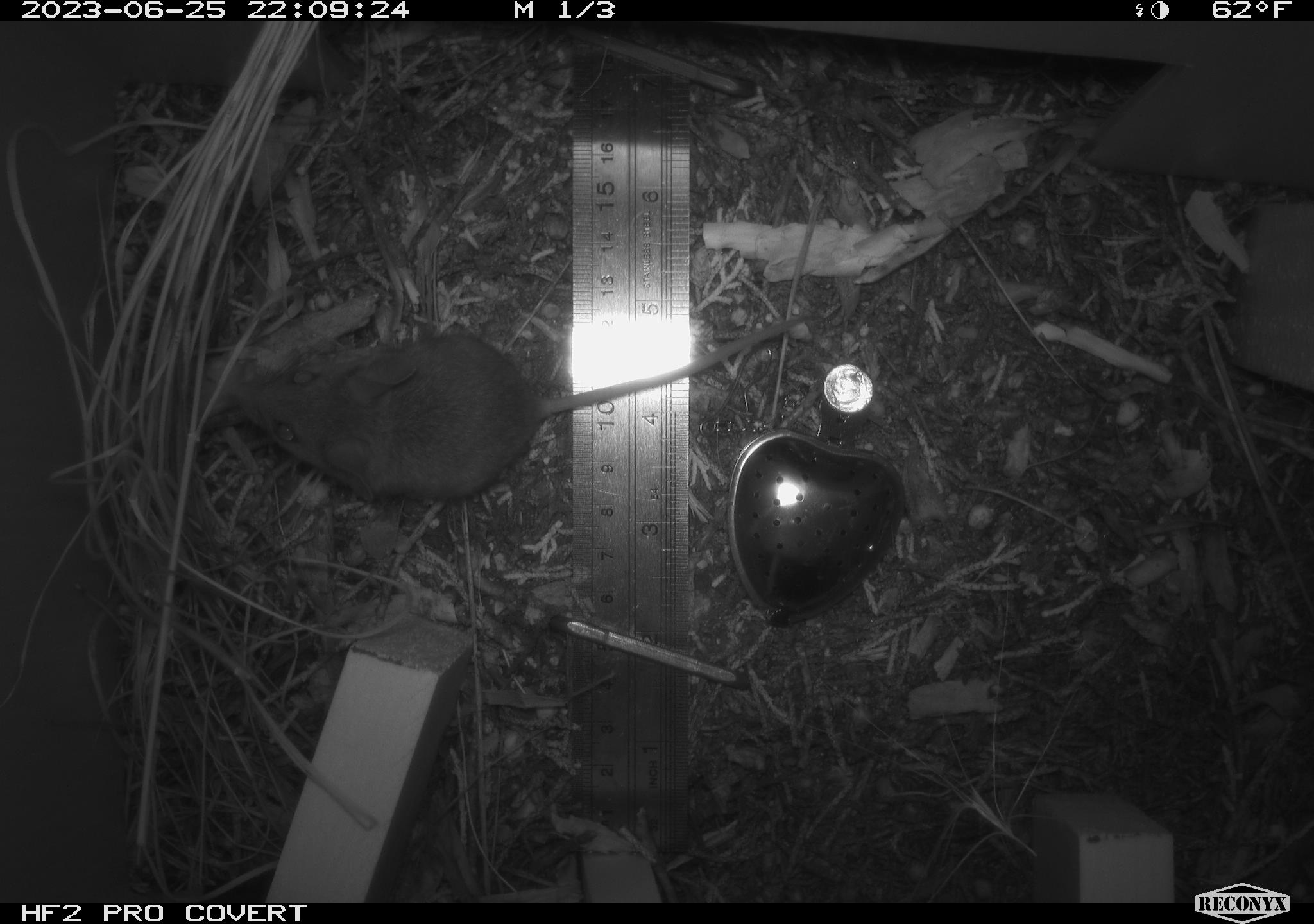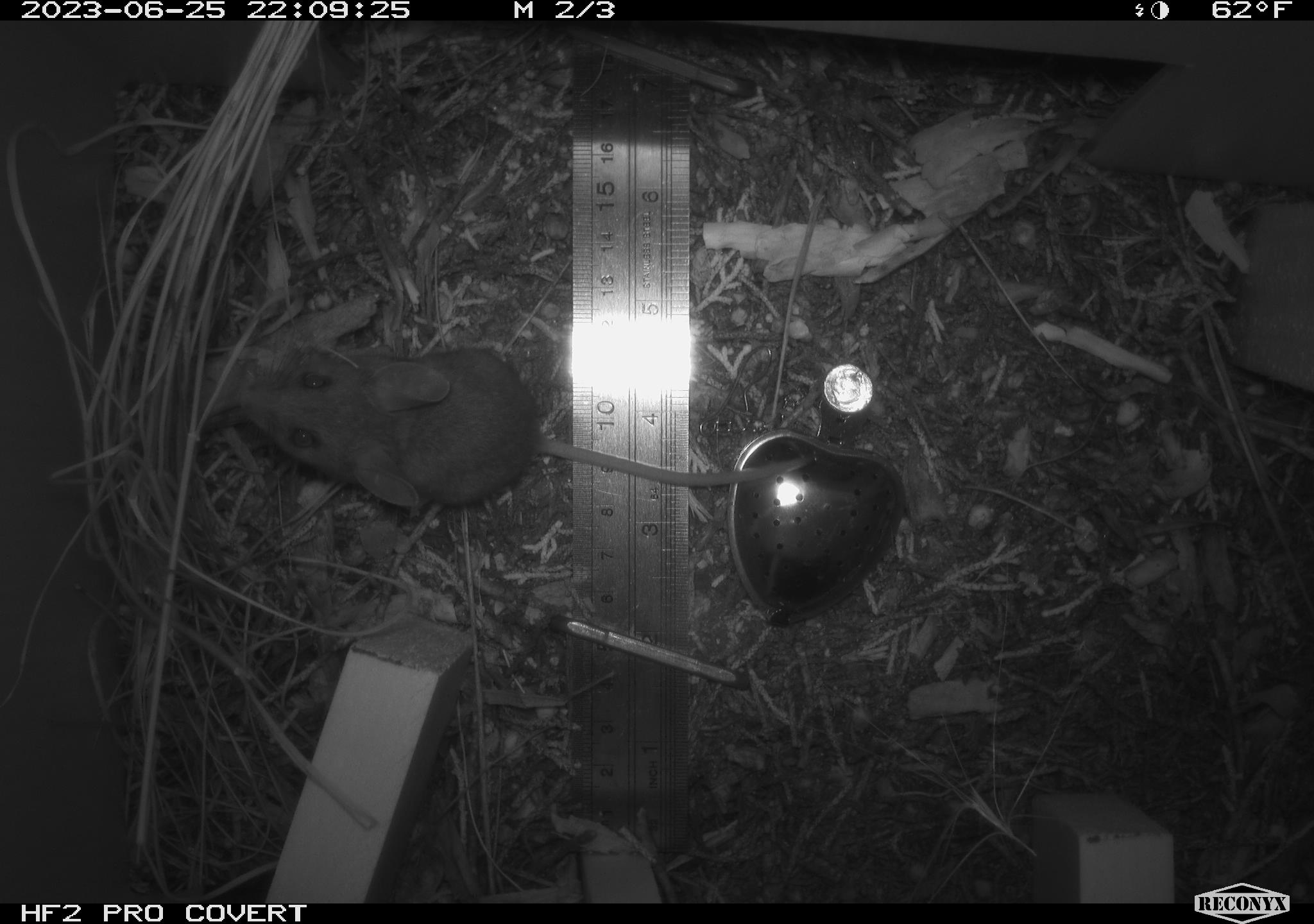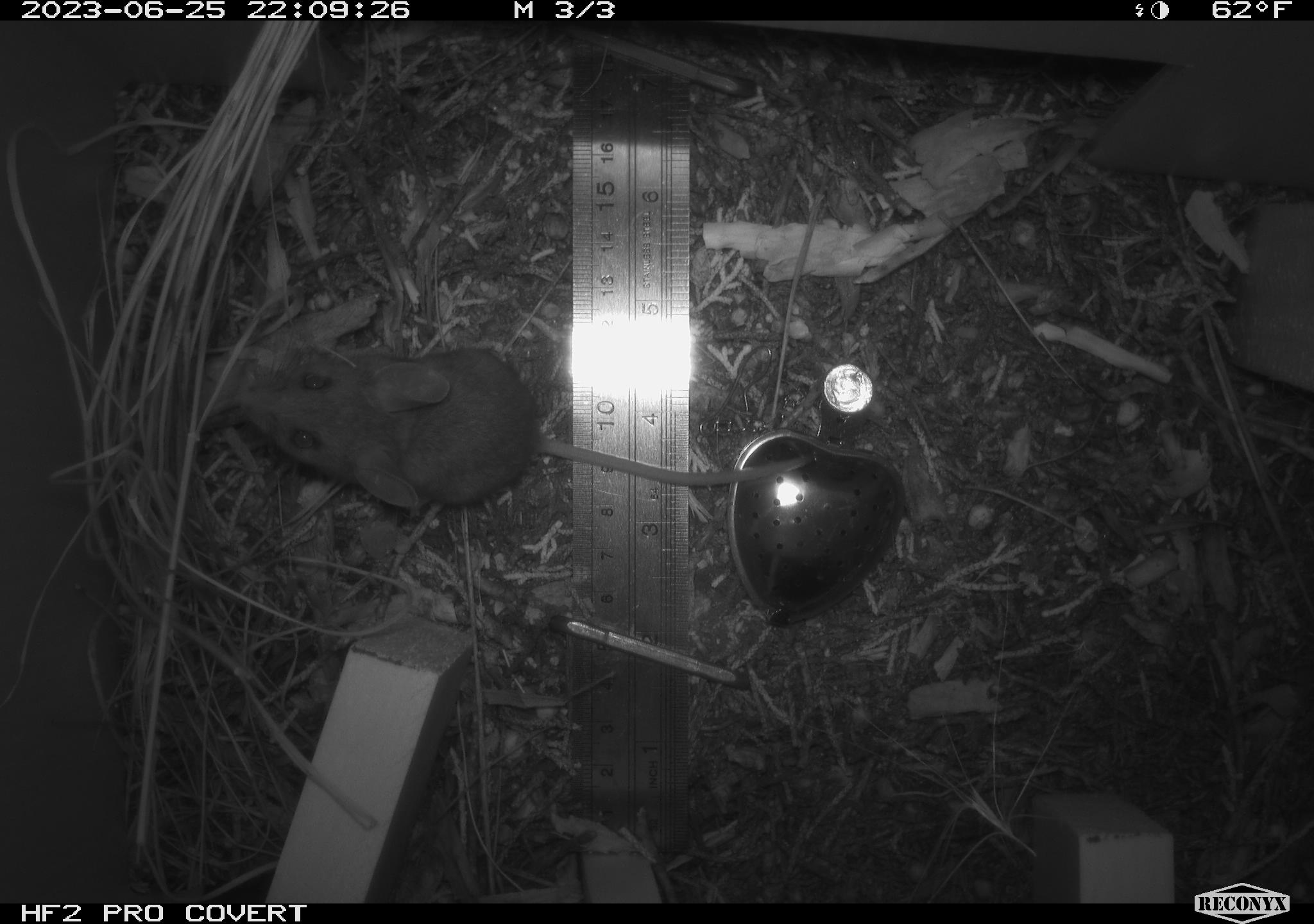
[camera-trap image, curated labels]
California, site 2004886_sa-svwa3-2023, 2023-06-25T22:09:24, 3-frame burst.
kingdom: Animalia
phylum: Chordata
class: Mammalia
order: Rodentia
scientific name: Rodentia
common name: mouse species